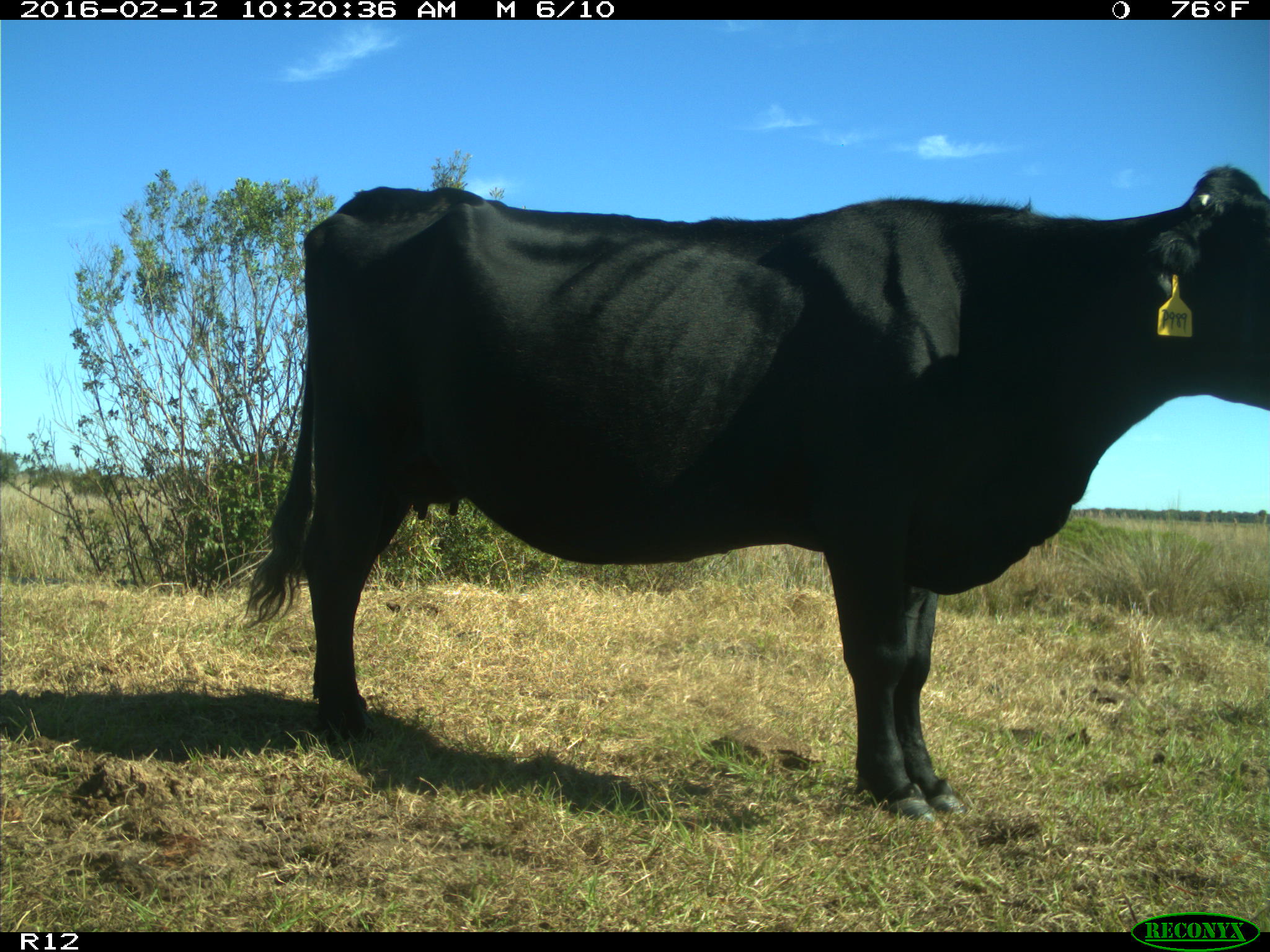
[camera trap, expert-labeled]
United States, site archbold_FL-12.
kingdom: Animalia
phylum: Chordata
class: Mammalia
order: Artiodactyla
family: Bovidae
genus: Bos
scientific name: Bos taurus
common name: domestic cow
Bos taurus (domestic cow).